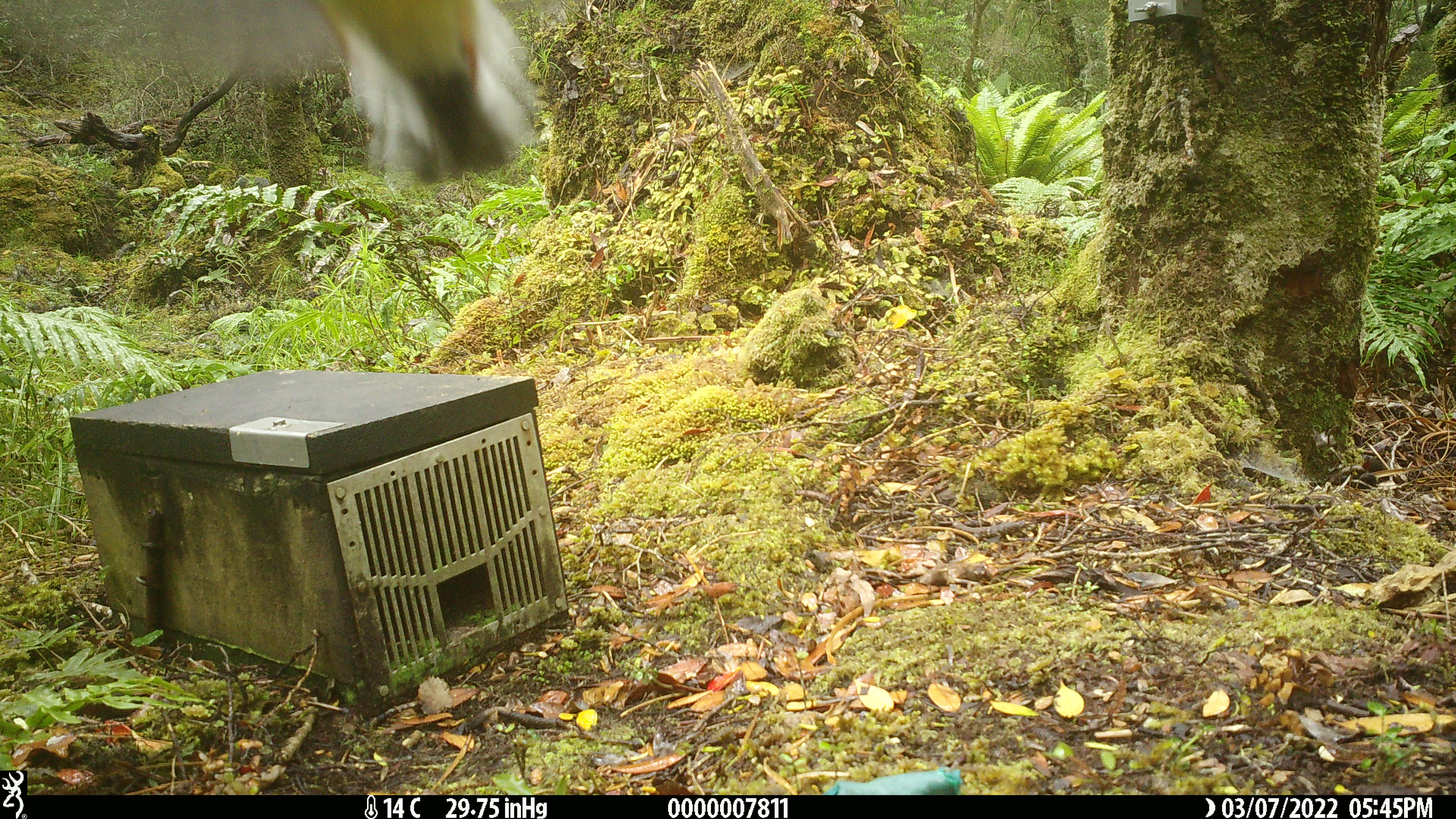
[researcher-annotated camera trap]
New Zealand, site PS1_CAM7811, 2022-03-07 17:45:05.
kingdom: Animalia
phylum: Chordata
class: Aves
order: Passeriformes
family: Petroicidae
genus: Petroica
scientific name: Petroica macrocephala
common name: tomtit